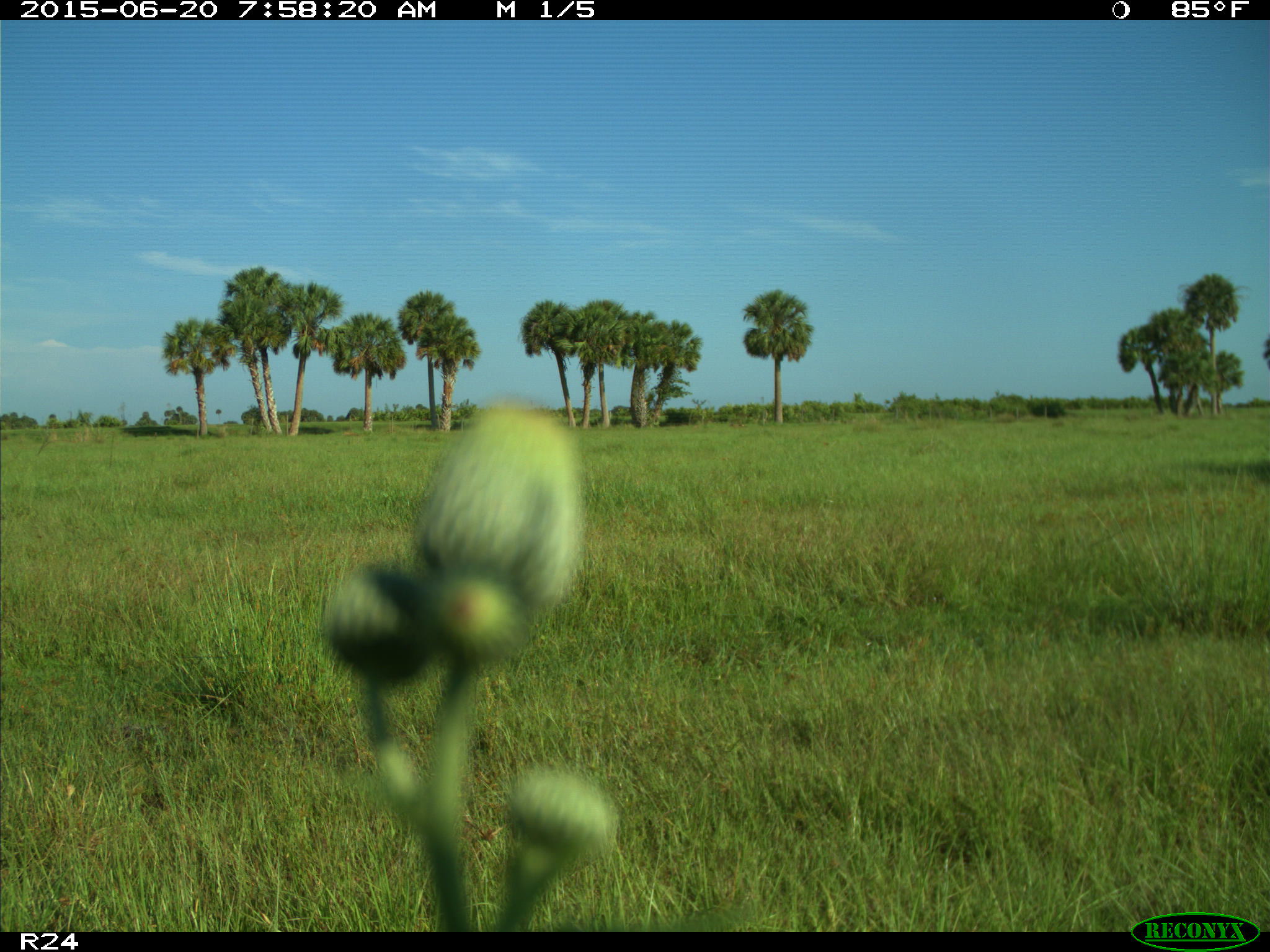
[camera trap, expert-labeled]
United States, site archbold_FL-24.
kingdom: Animalia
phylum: Chordata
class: Mammalia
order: Artiodactyla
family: Bovidae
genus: Bos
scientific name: Bos taurus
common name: domestic cow